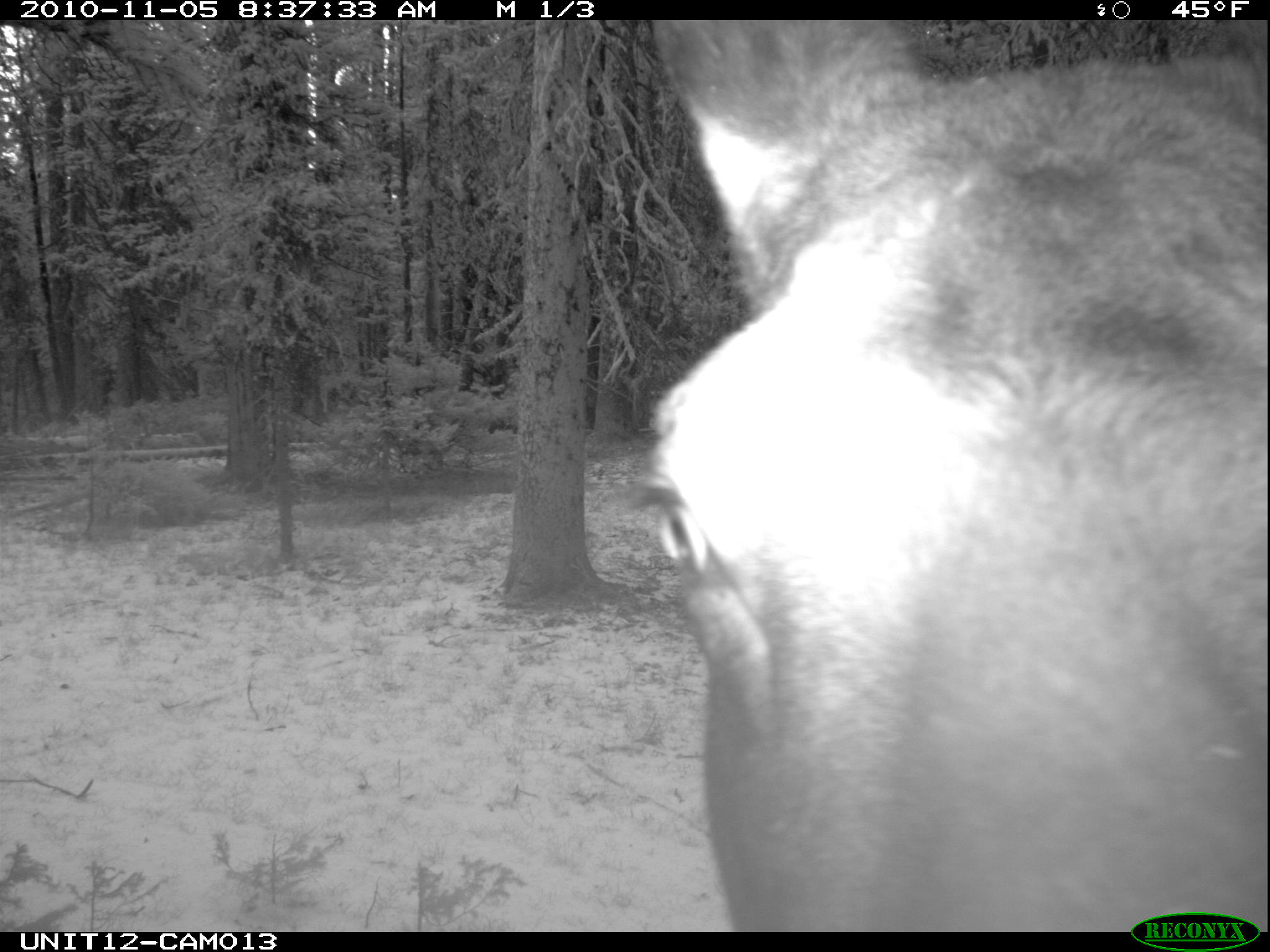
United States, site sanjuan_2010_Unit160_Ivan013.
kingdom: Animalia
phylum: Chordata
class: Mammalia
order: Artiodactyla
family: Cervidae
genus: Alces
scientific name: Alces alces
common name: moose